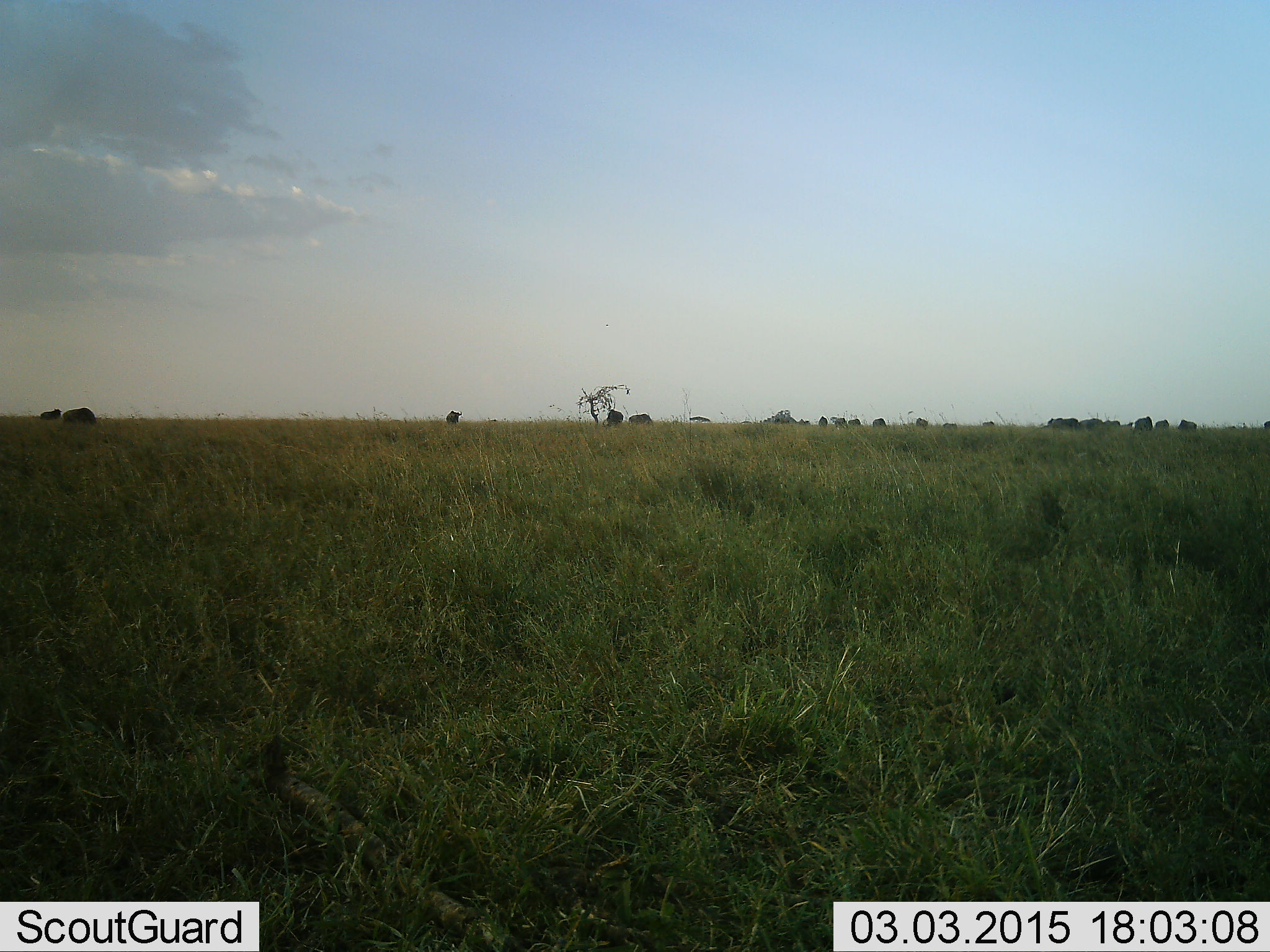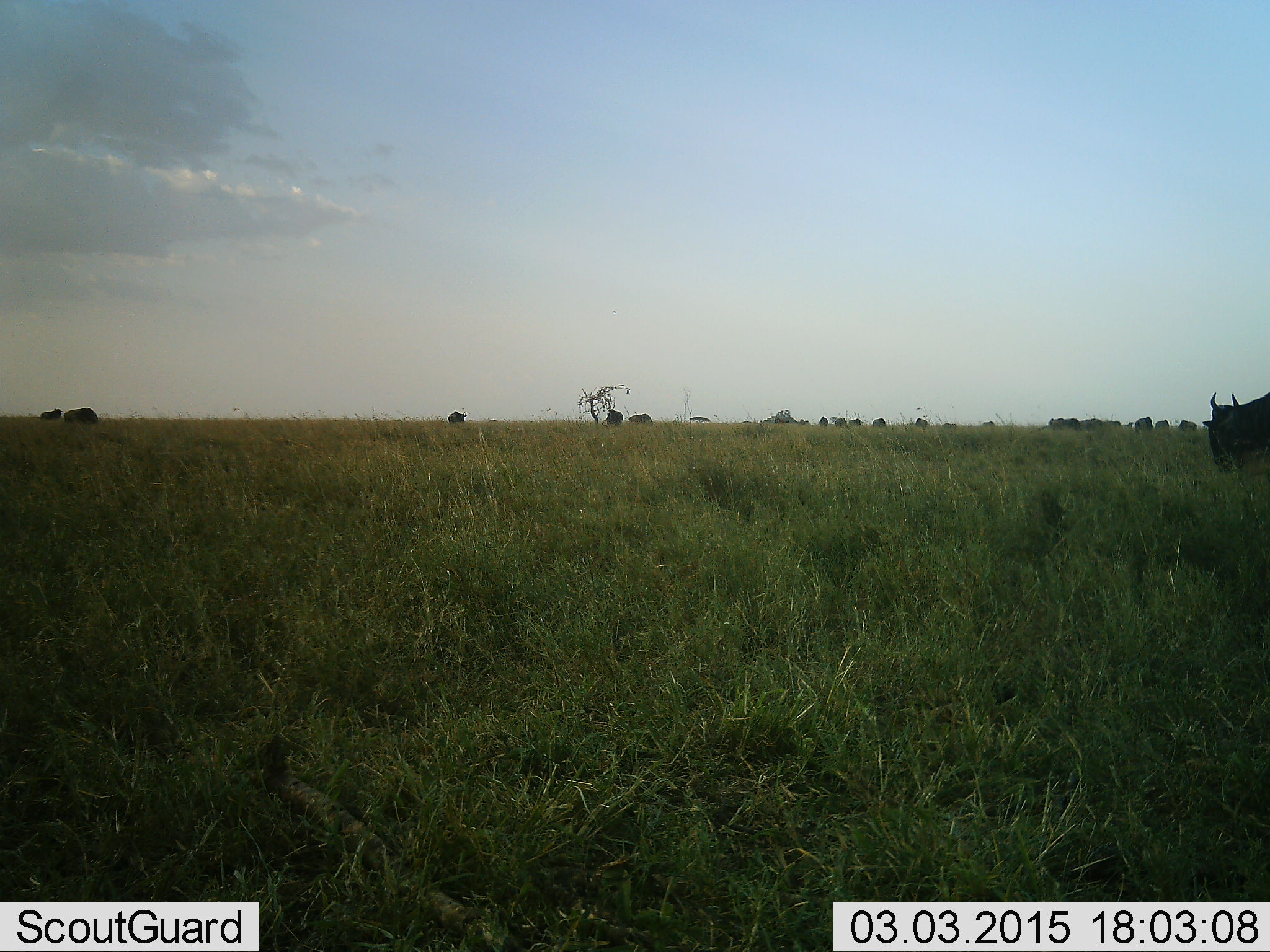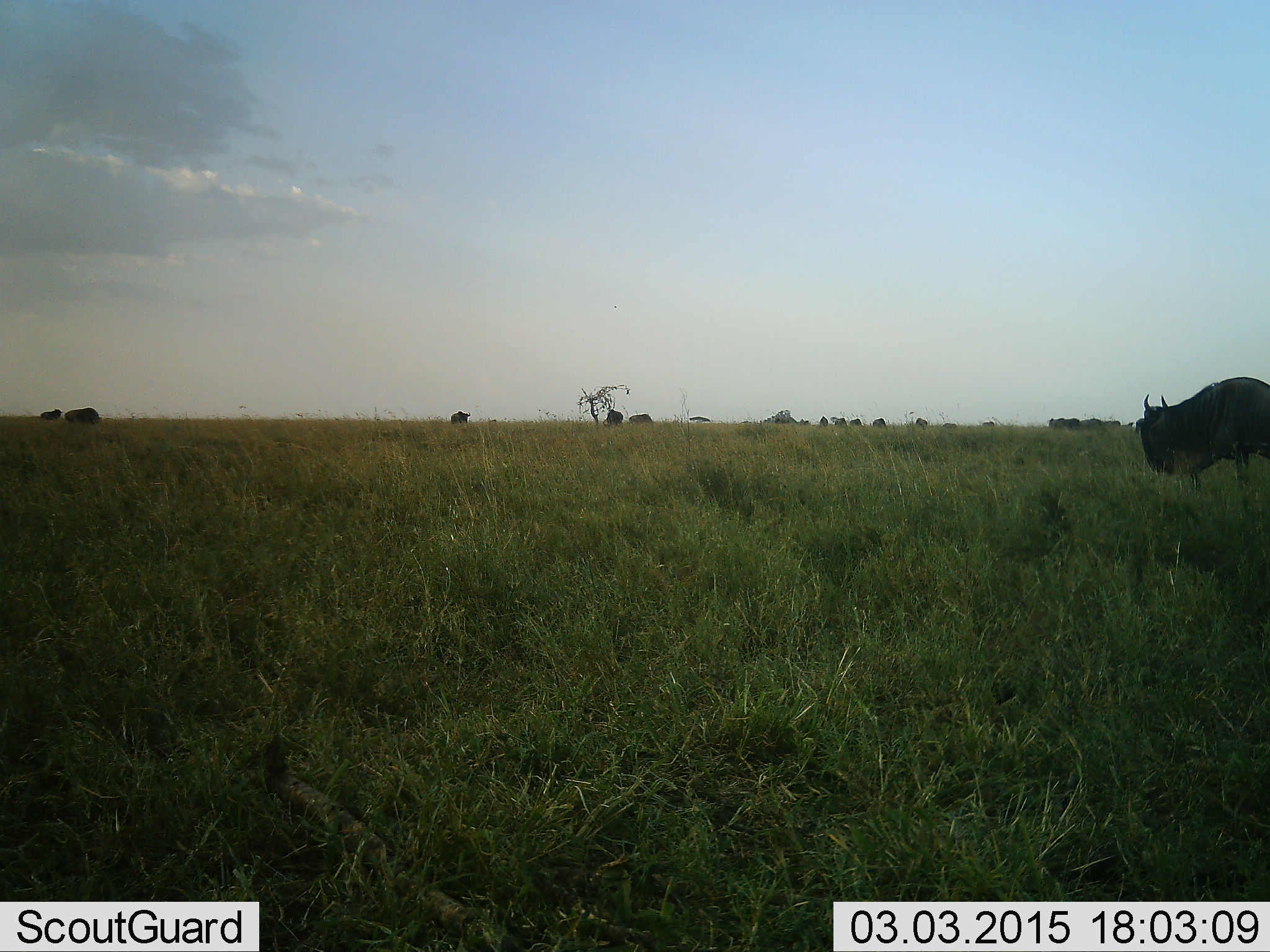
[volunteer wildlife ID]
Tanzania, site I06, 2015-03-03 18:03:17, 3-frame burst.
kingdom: Animalia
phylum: Chordata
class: Mammalia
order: Artiodactyla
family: Bovidae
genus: Connochaetes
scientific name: Connochaetes taurinus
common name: blue wildebeest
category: wildebeest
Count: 6.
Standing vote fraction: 40%.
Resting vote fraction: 0%.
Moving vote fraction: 100%.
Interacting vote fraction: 0%.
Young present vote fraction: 0%.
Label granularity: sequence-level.